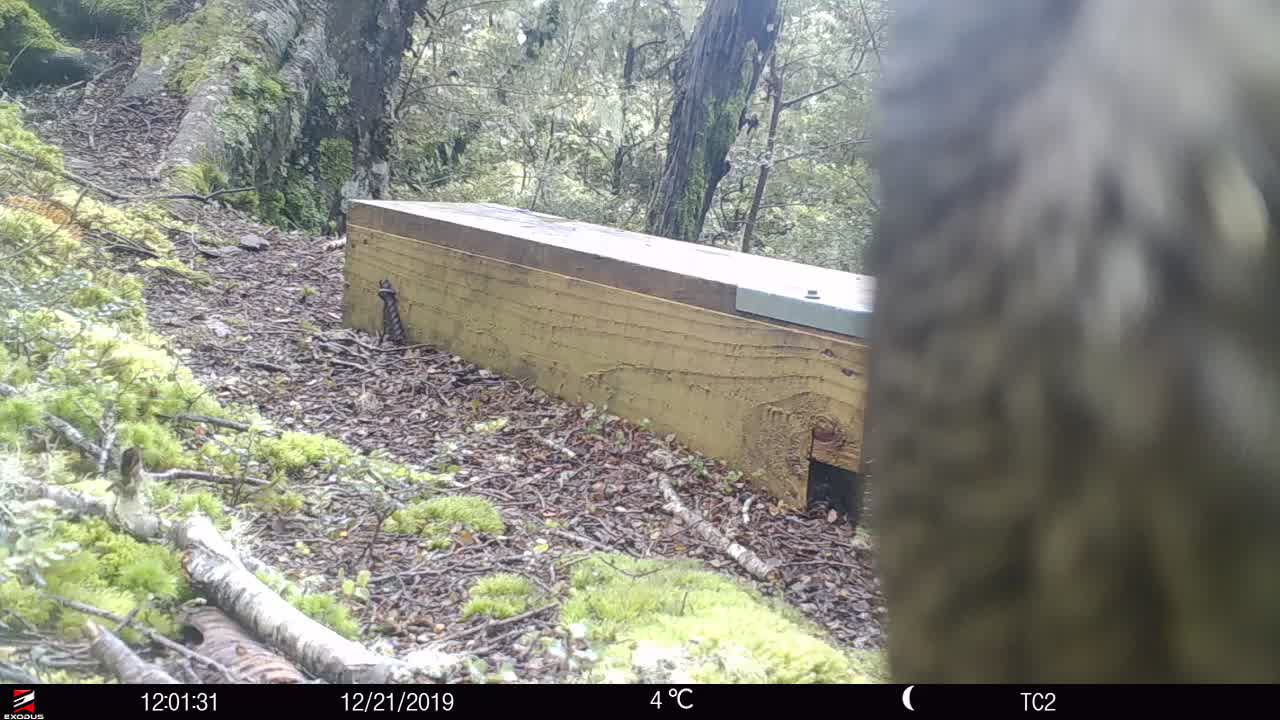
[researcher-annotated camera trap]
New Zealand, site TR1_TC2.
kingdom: Animalia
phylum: Chordata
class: Aves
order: Psittaciformes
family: Strigopidae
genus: Nestor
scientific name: Nestor notabilis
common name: kea